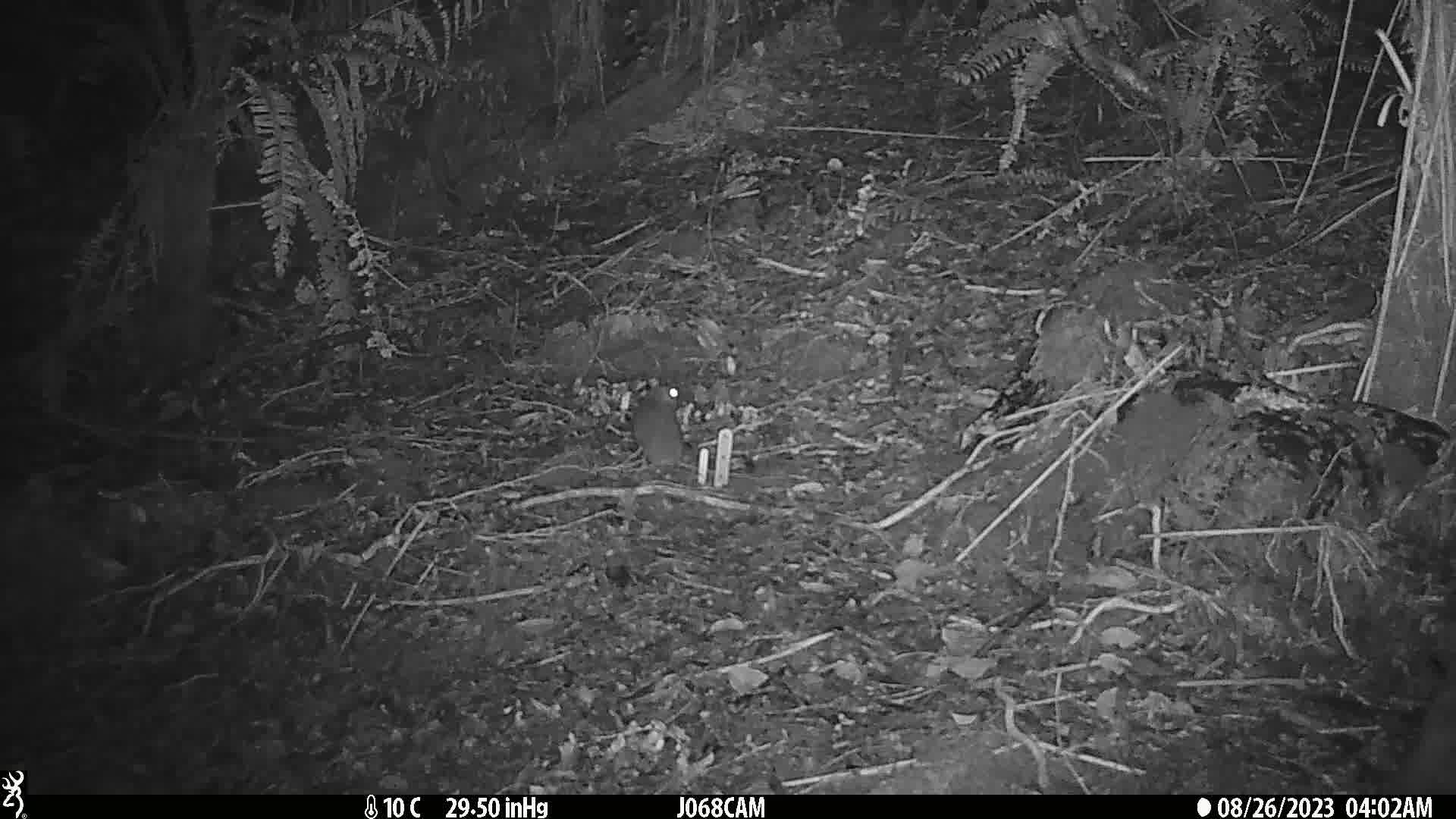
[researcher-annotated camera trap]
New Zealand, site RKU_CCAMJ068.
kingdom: Animalia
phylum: Chordata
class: Mammalia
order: Rodentia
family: Muridae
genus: Rattus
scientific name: Rattus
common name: rat